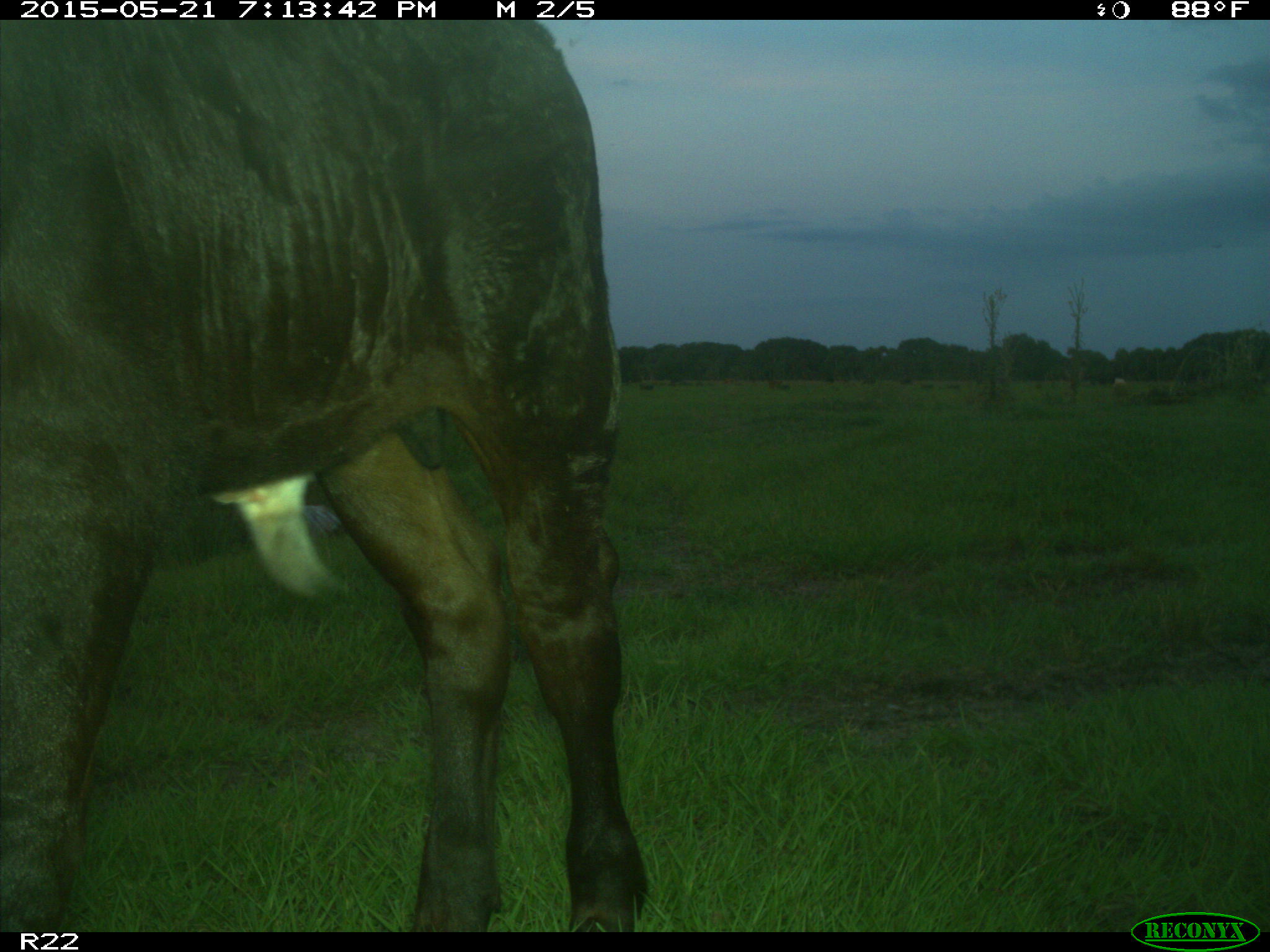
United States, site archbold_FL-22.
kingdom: Animalia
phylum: Chordata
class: Mammalia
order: Artiodactyla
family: Bovidae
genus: Bos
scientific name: Bos taurus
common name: domestic cow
Bos taurus (domestic cow).